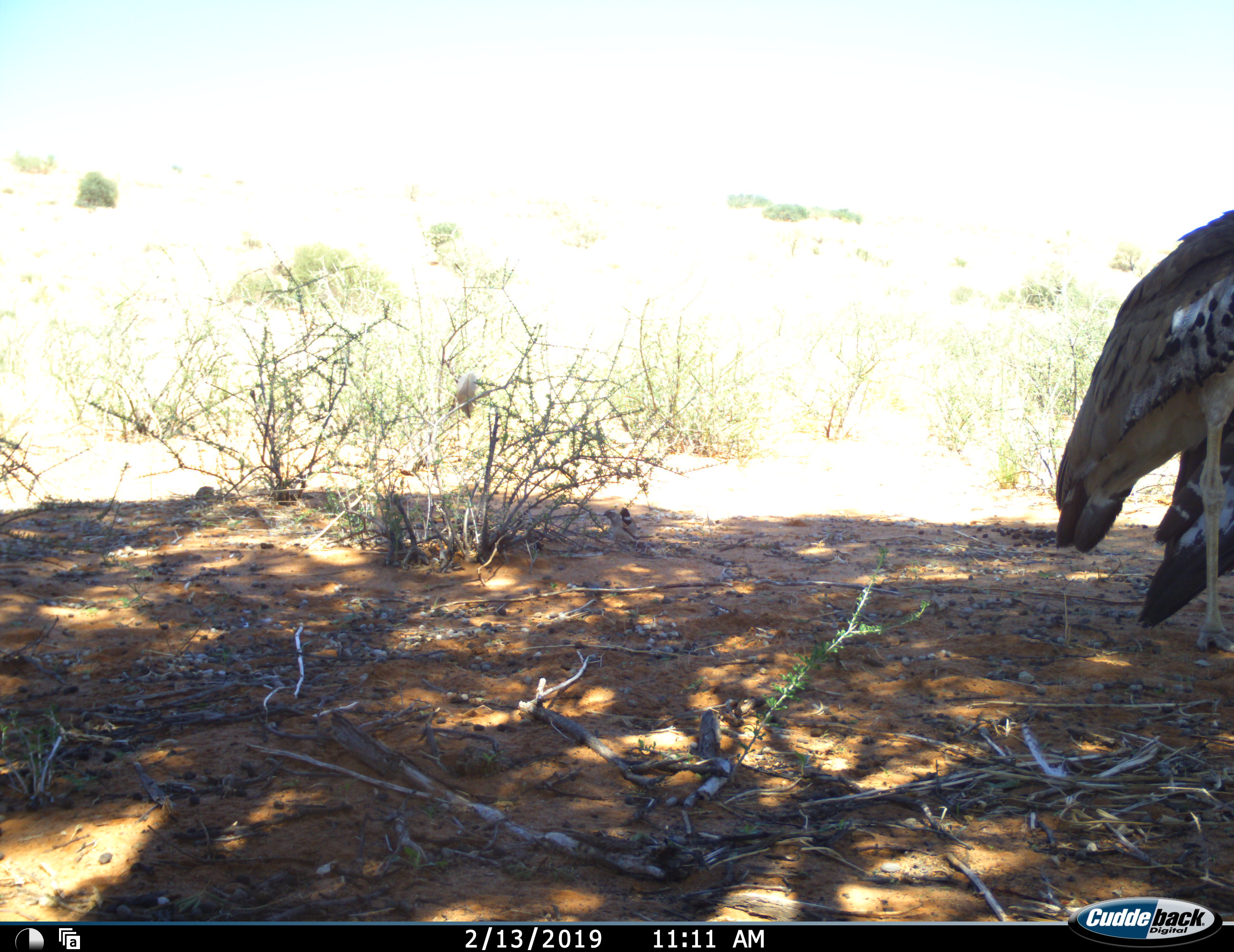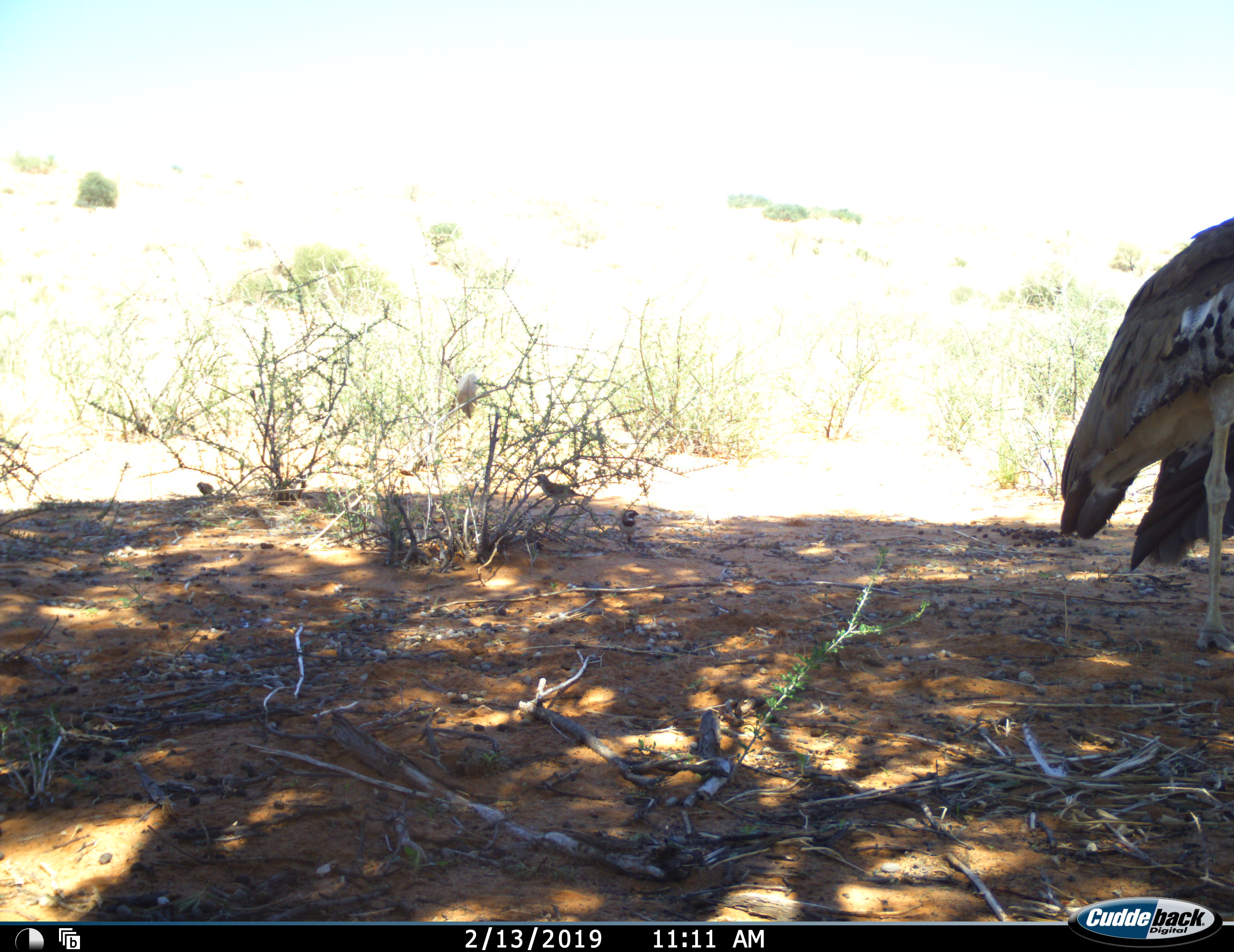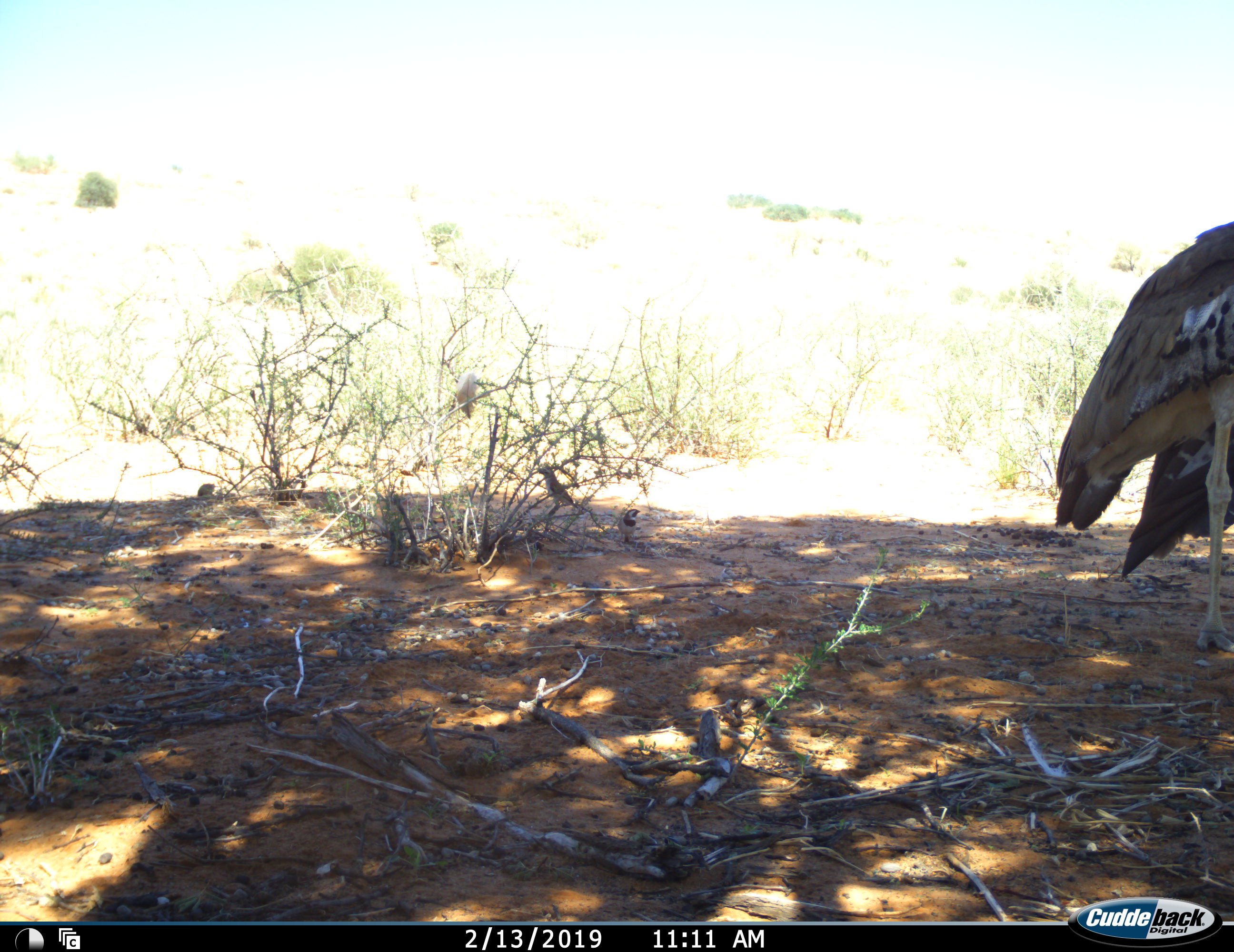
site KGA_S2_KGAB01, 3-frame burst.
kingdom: Animalia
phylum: Chordata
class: Aves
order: Otidiformes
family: Otididae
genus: Ardeotis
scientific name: Ardeotis kori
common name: kori bustard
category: bustardkori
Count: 1.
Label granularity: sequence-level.